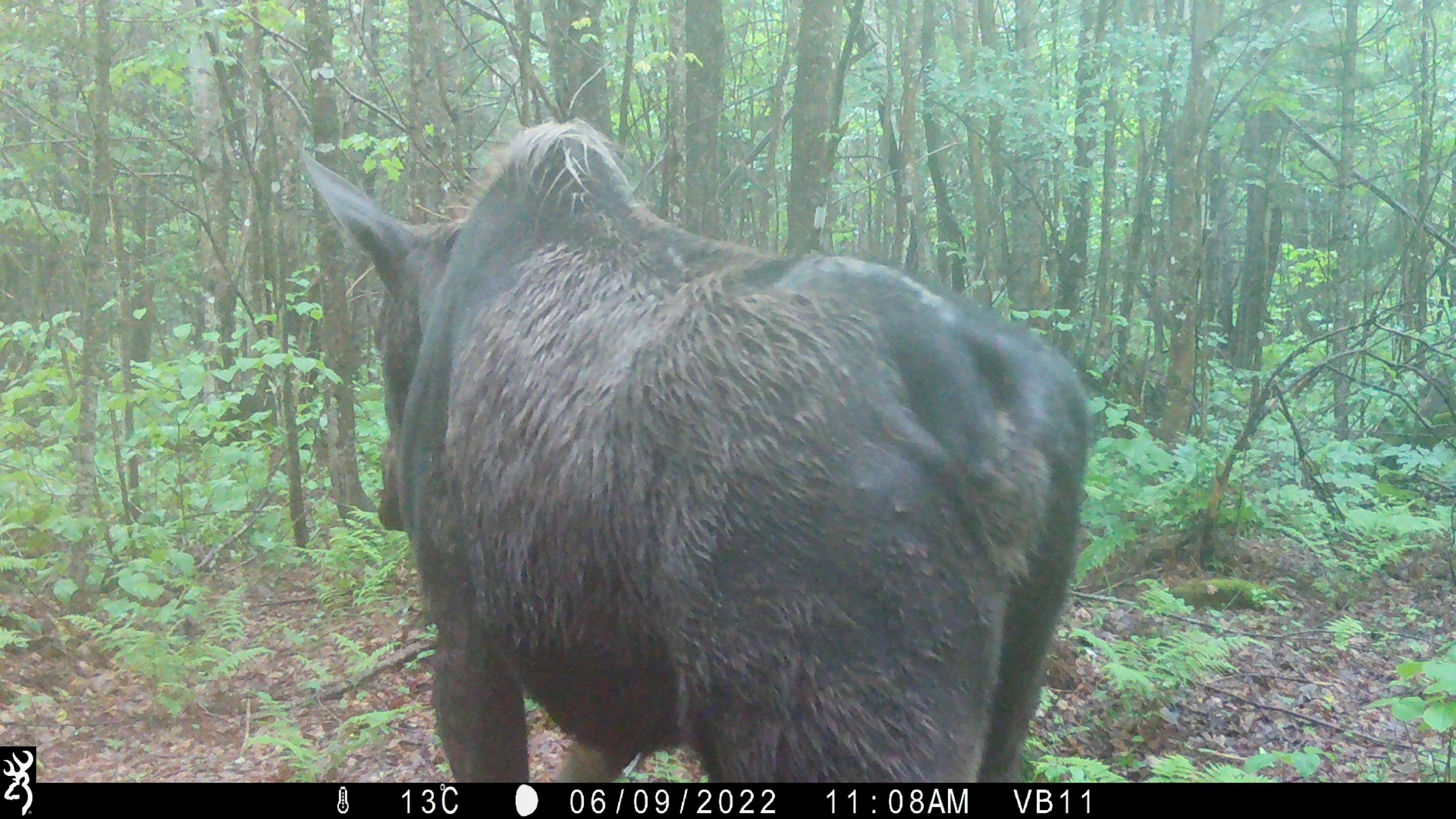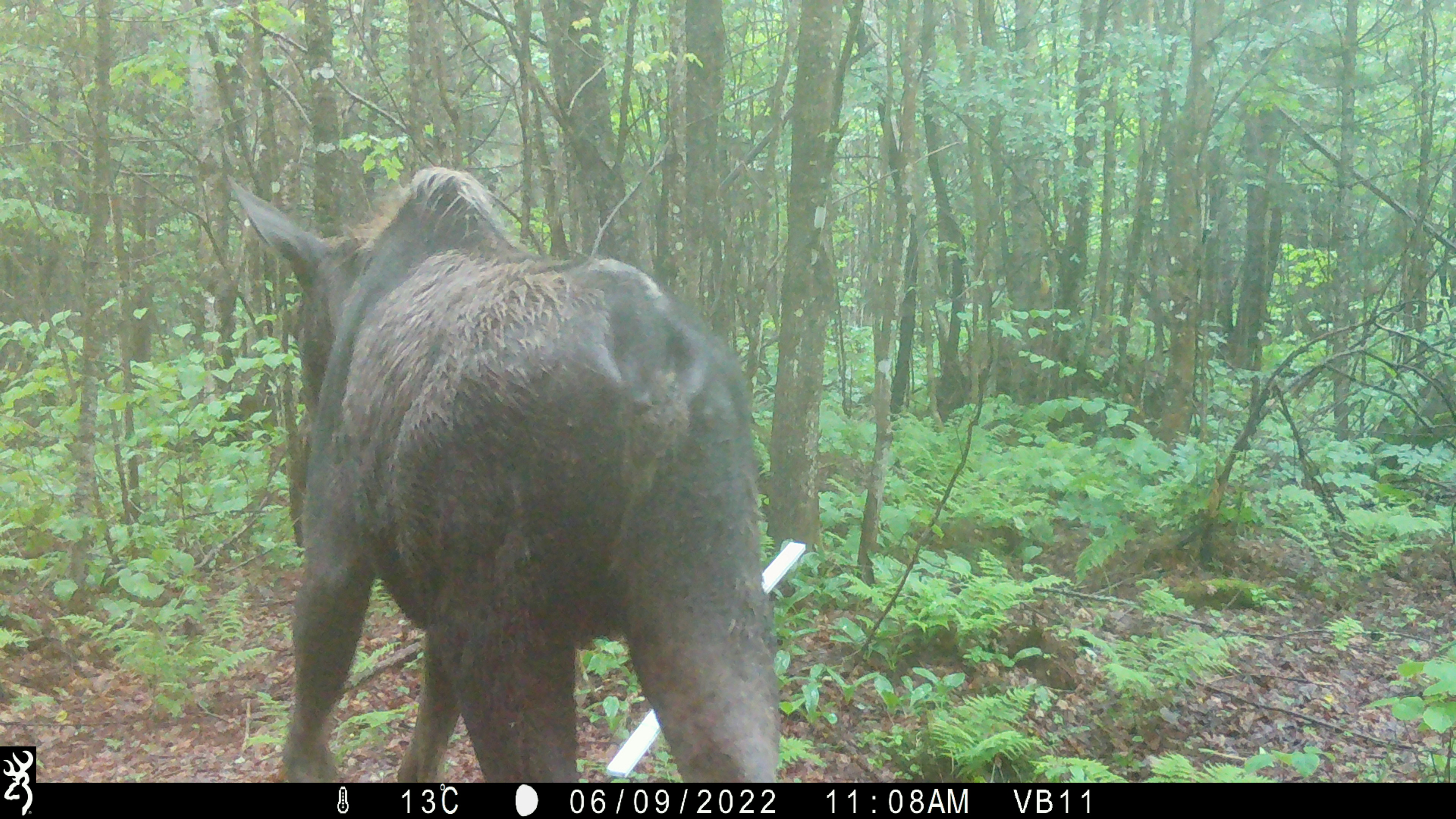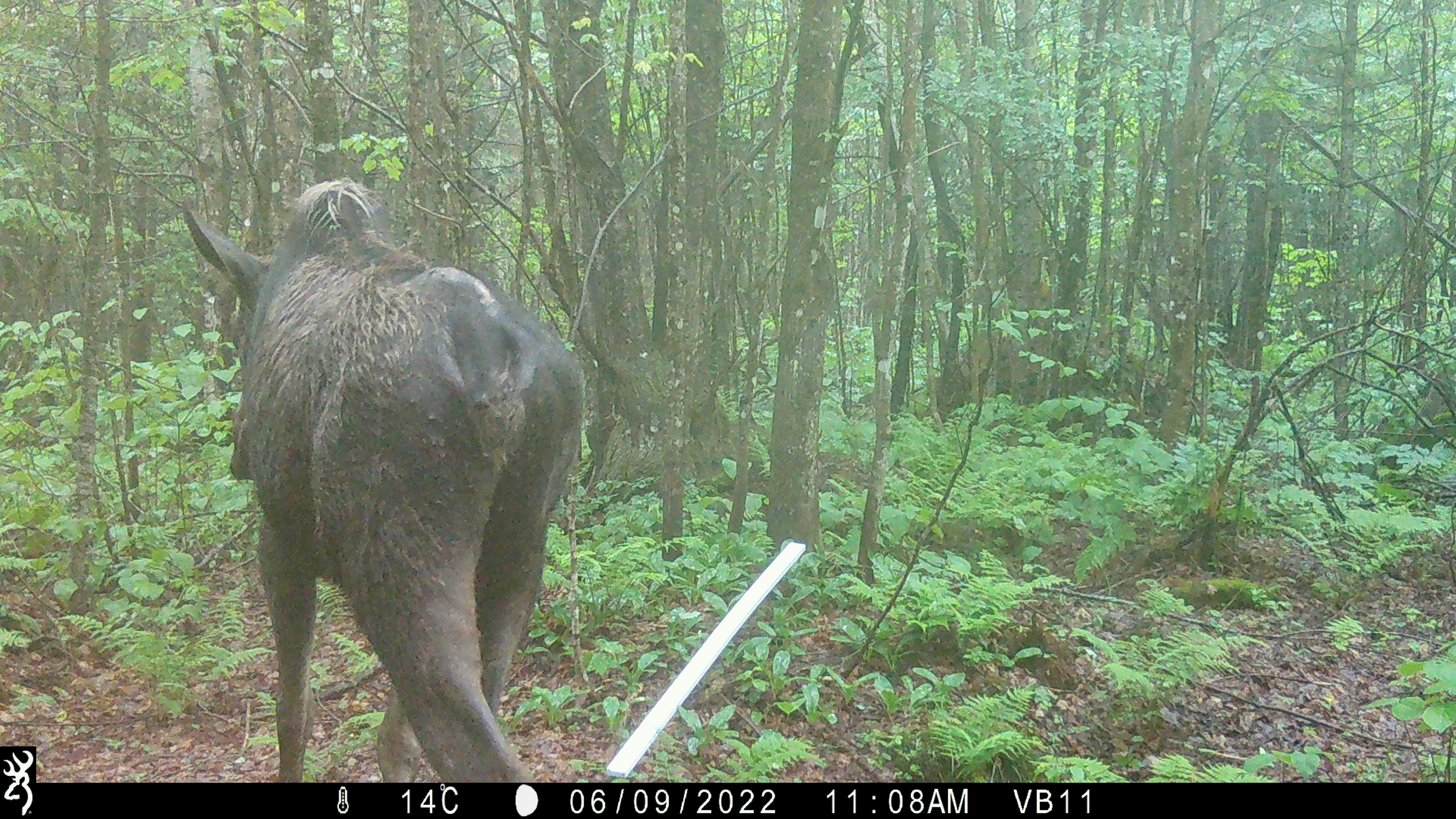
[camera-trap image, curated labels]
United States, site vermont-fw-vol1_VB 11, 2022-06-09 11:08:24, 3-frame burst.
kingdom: Animalia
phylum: Chordata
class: Mammalia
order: Artiodactyla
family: Cervidae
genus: Alces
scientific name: Alces alces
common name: moose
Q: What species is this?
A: Moose (Alces alces).